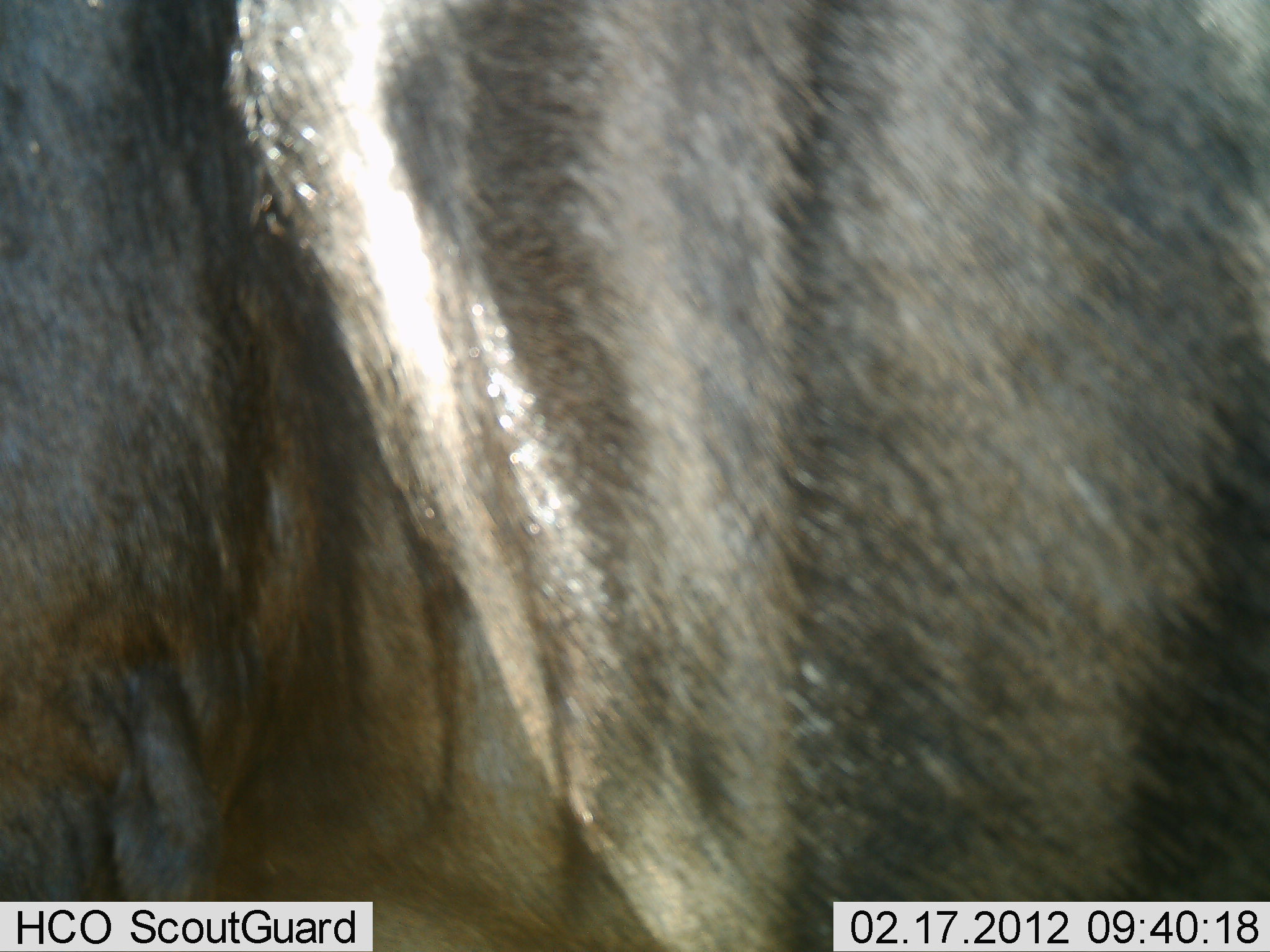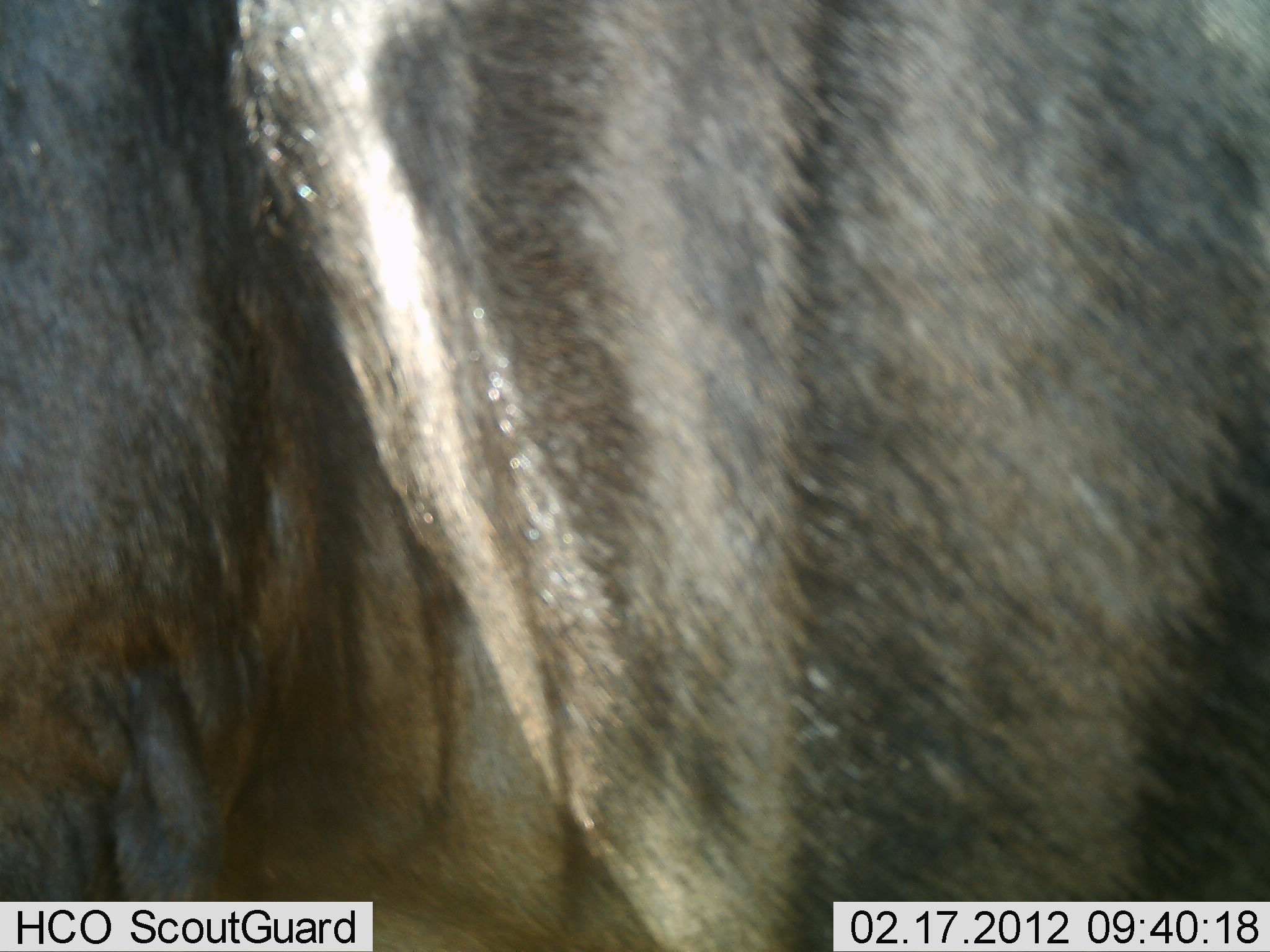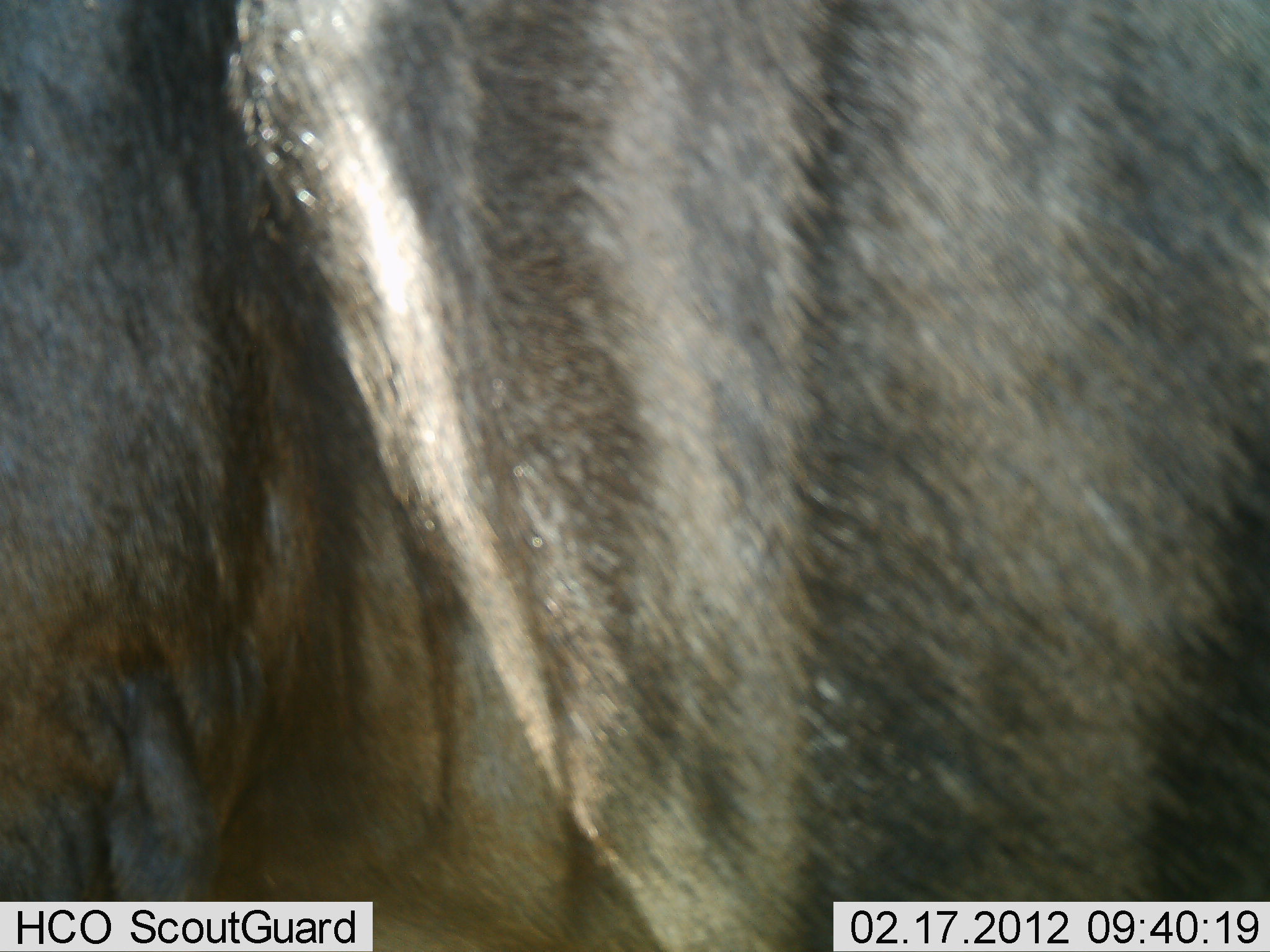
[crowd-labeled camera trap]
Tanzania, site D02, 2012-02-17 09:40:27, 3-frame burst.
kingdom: Animalia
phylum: Chordata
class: Mammalia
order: Artiodactyla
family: Bovidae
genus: Connochaetes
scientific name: Connochaetes taurinus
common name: blue wildebeest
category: wildebeest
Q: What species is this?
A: Wildebeest (blue wildebeest) (Connochaetes taurinus).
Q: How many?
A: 1.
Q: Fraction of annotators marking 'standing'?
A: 90%.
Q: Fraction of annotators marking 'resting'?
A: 0%.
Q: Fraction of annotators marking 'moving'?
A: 0%.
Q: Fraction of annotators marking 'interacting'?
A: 10%.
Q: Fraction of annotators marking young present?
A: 0%.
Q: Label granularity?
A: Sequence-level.